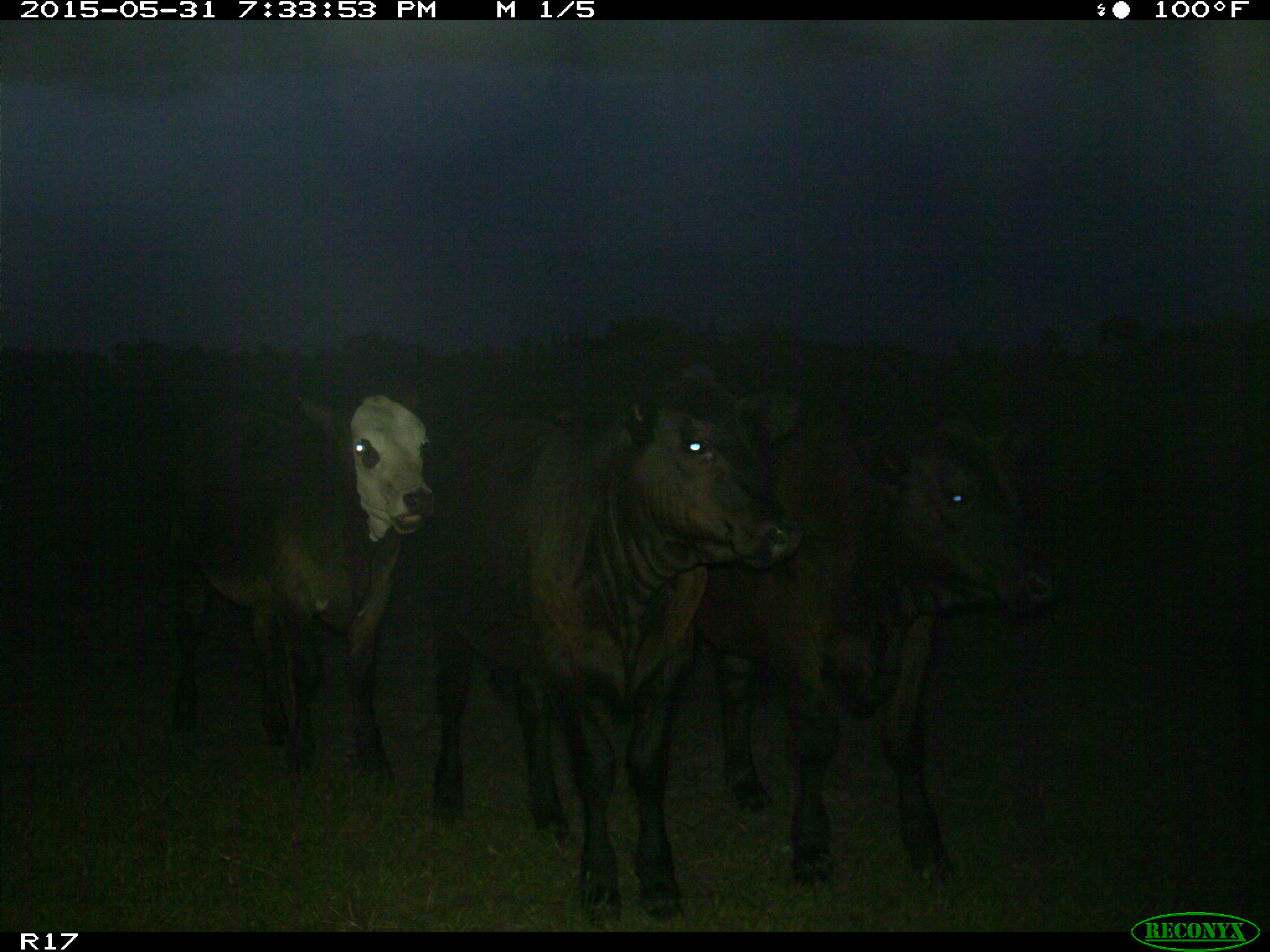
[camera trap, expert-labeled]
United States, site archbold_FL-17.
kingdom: Animalia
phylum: Chordata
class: Mammalia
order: Artiodactyla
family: Bovidae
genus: Bos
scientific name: Bos taurus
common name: domestic cow